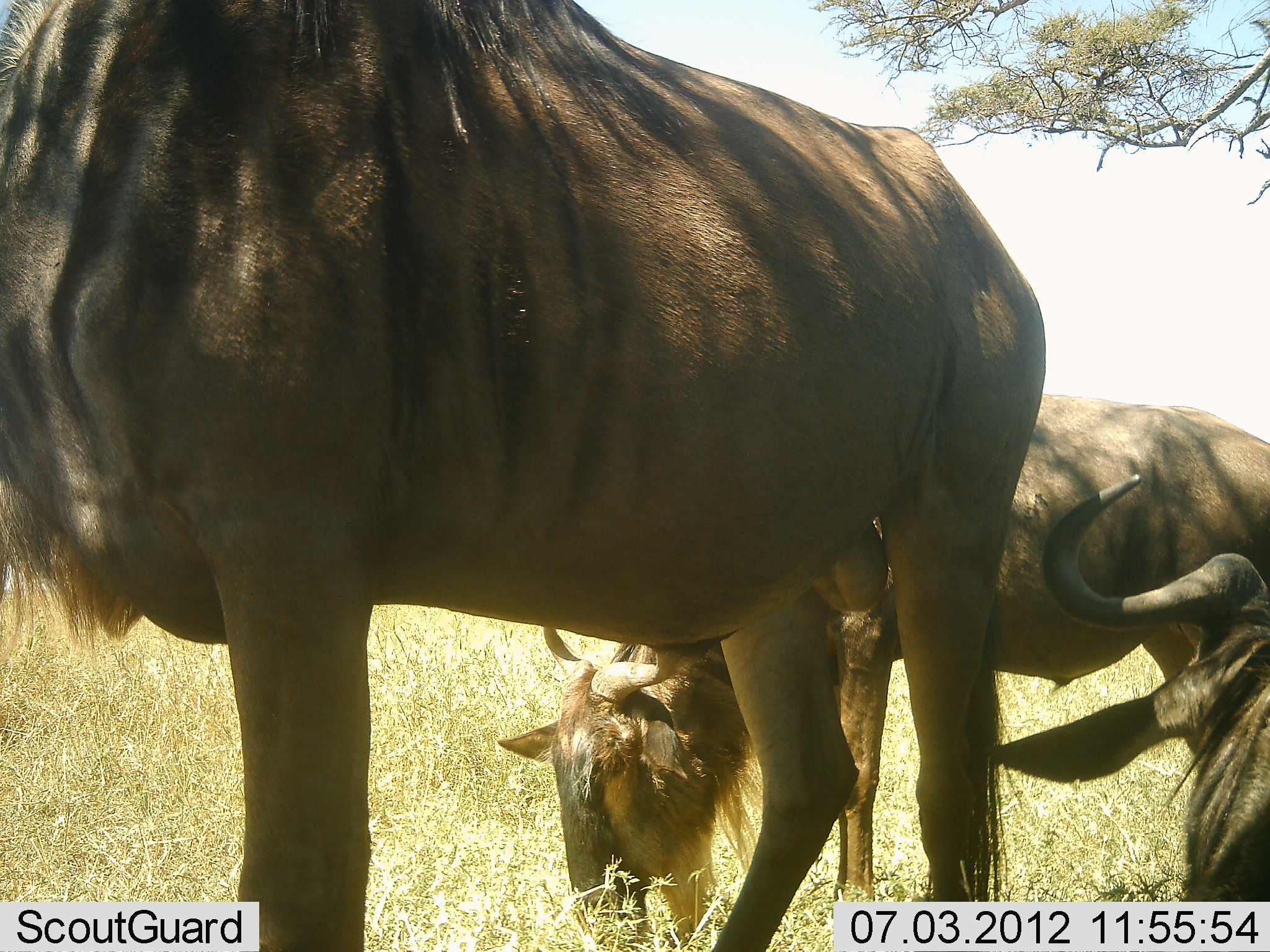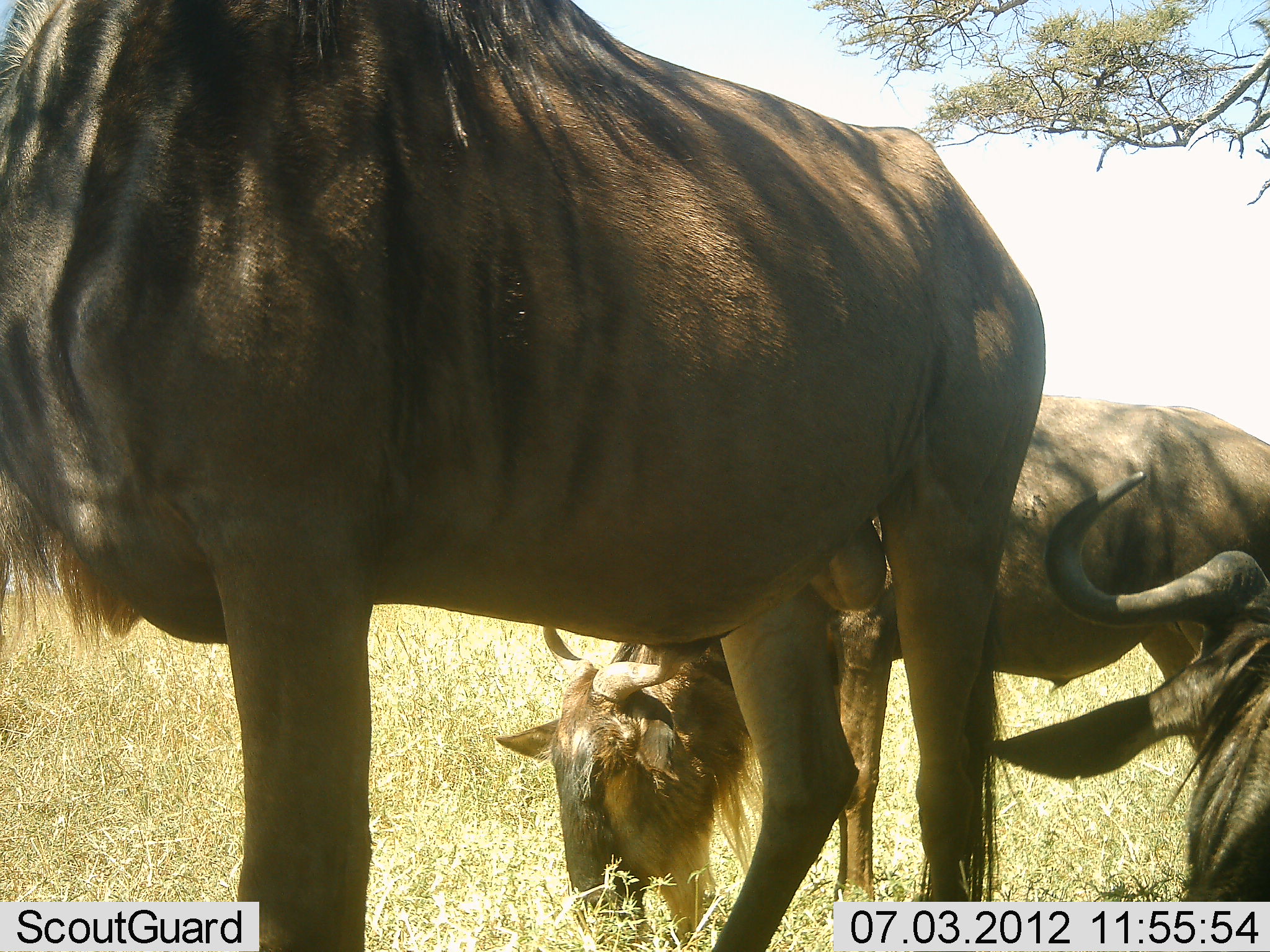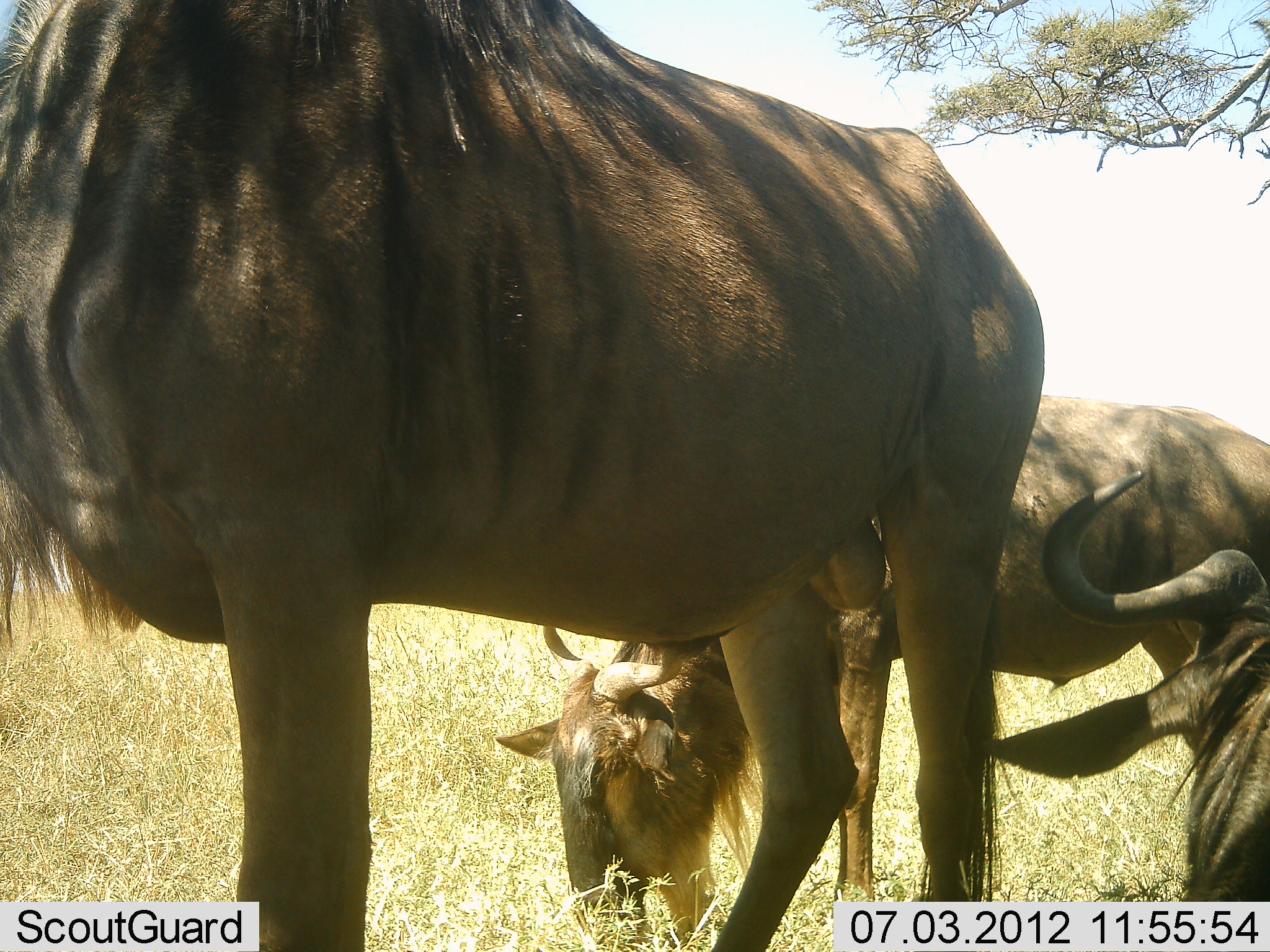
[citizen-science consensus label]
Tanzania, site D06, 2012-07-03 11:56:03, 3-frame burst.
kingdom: Animalia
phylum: Chordata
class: Mammalia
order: Artiodactyla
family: Bovidae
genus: Connochaetes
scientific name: Connochaetes taurinus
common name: blue wildebeest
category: wildebeest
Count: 3.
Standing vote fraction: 80%.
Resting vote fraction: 80%.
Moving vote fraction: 0%.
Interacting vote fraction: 0%.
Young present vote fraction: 10%.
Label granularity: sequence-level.